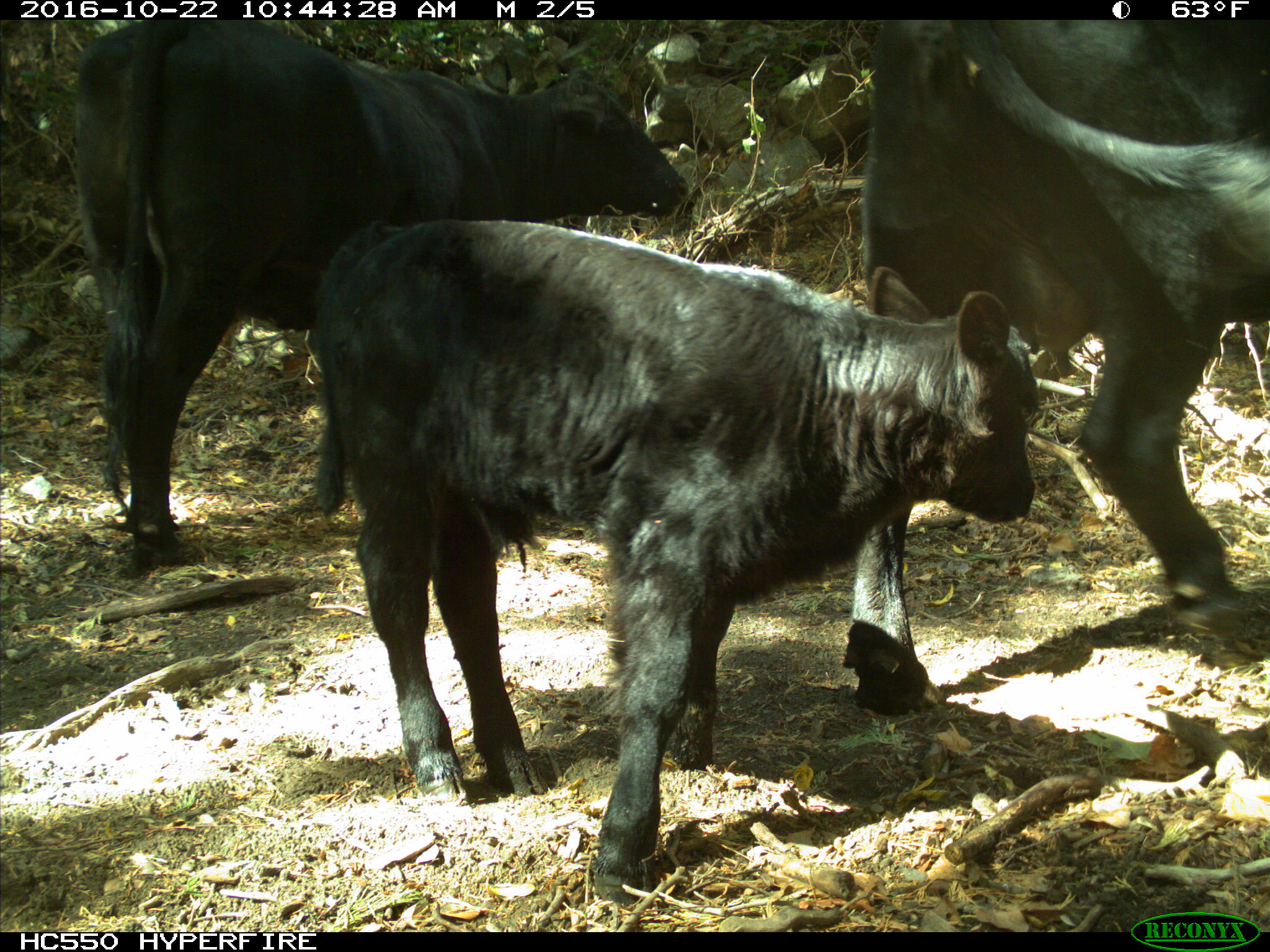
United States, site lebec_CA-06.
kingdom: Animalia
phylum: Chordata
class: Mammalia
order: Artiodactyla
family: Bovidae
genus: Bos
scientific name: Bos taurus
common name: domestic cow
Bos taurus (domestic cow).